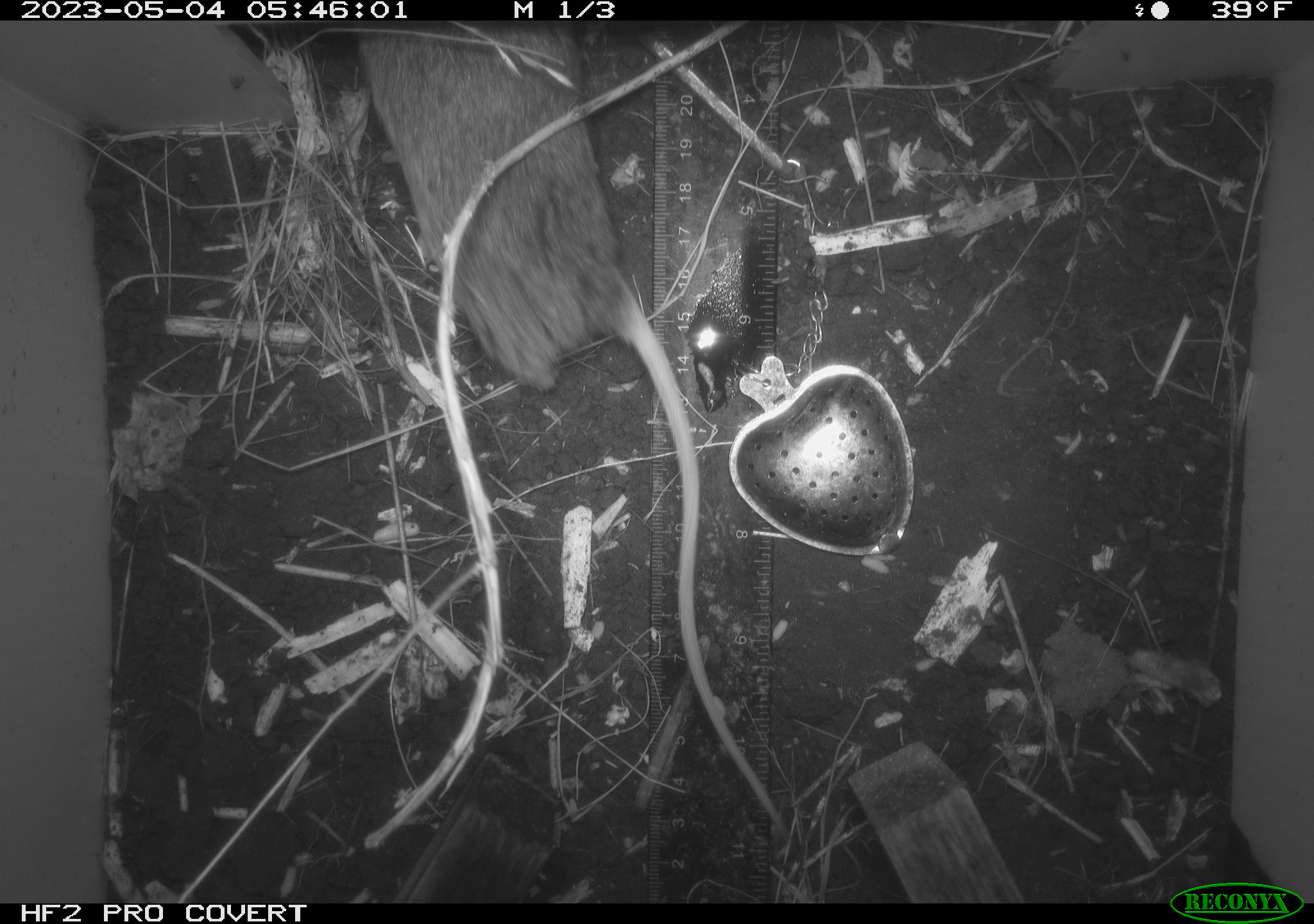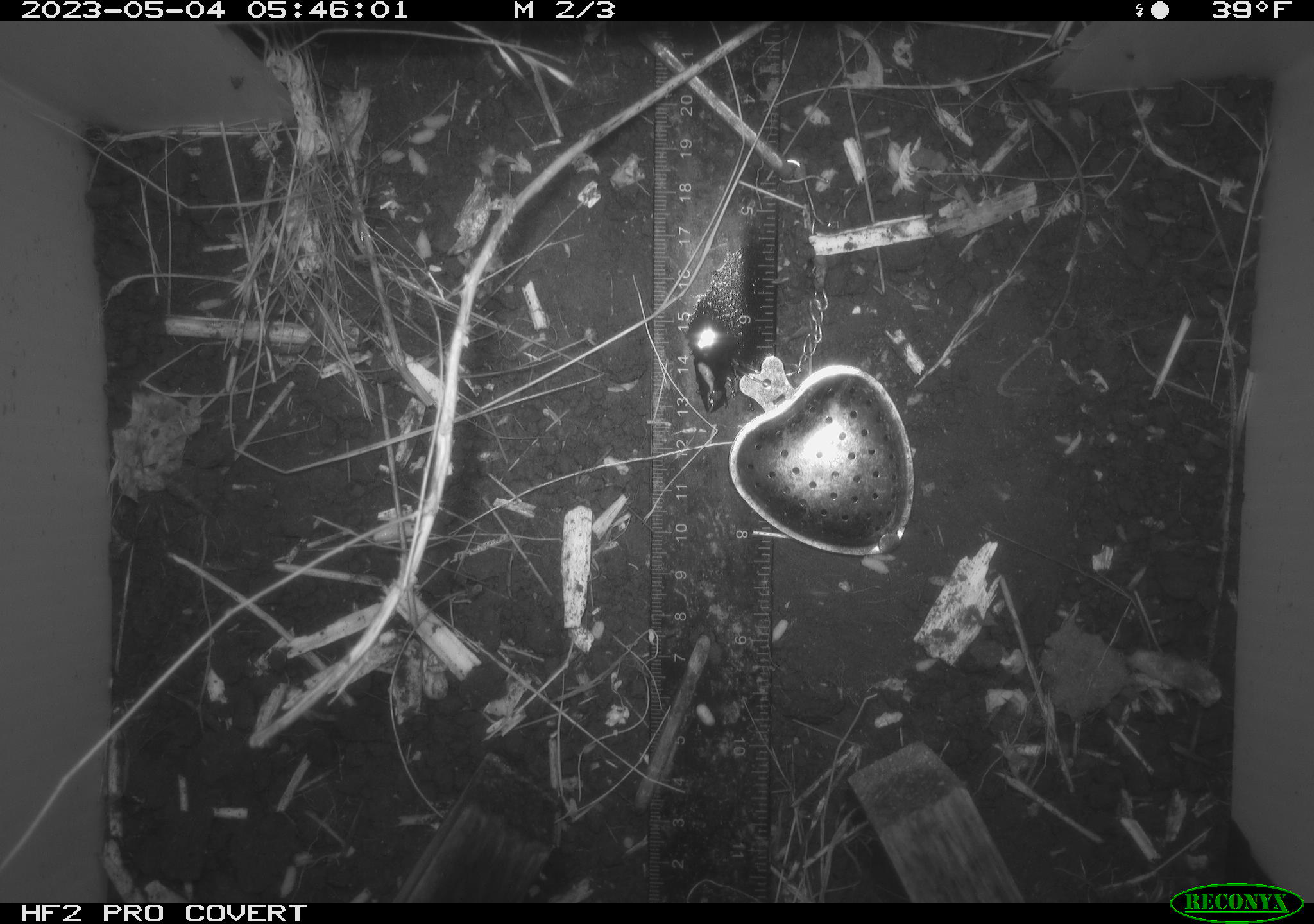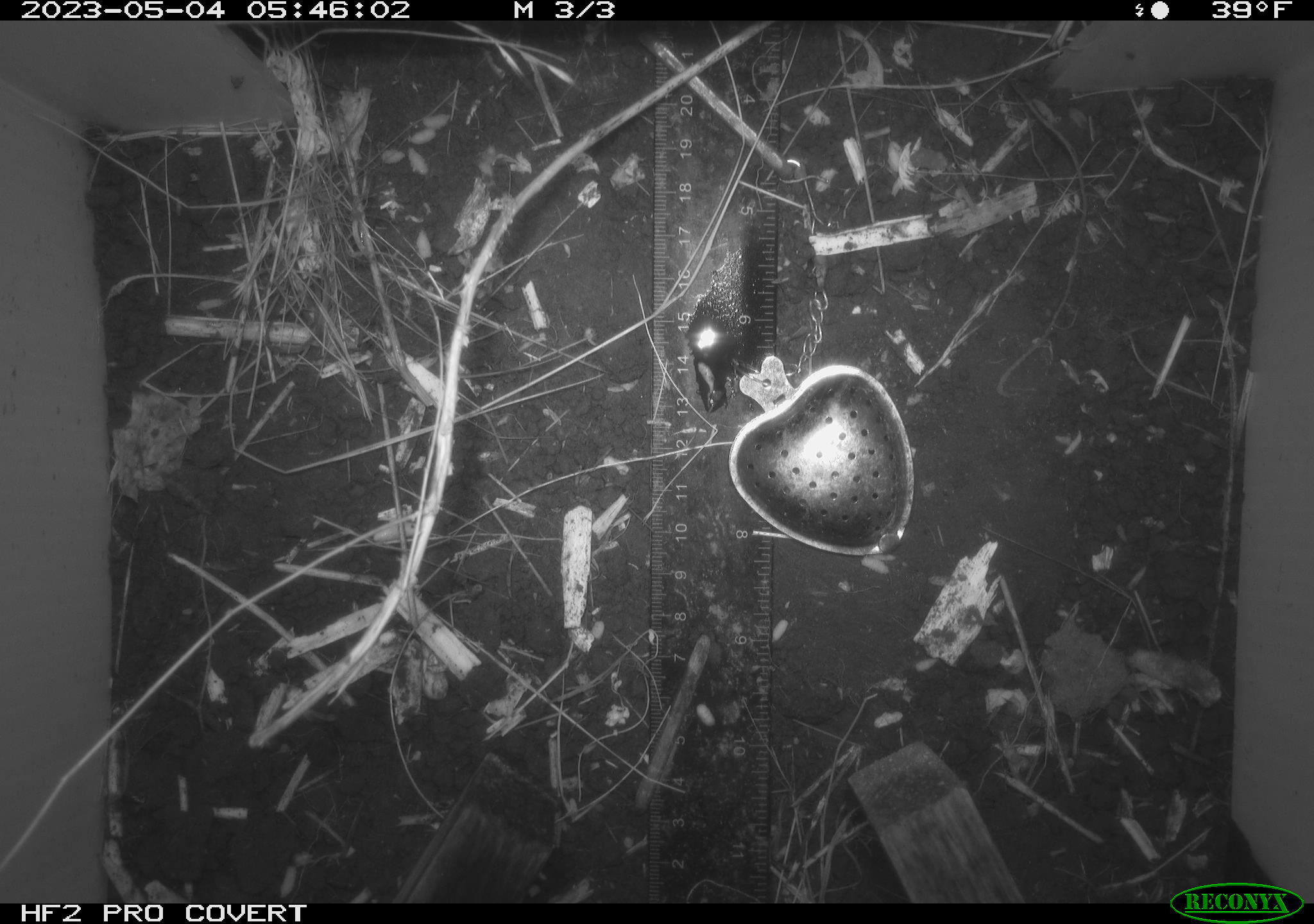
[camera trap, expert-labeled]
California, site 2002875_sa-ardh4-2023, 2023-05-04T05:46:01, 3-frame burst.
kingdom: Animalia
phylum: Chordata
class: Mammalia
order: Rodentia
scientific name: Rodentia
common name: mouse species